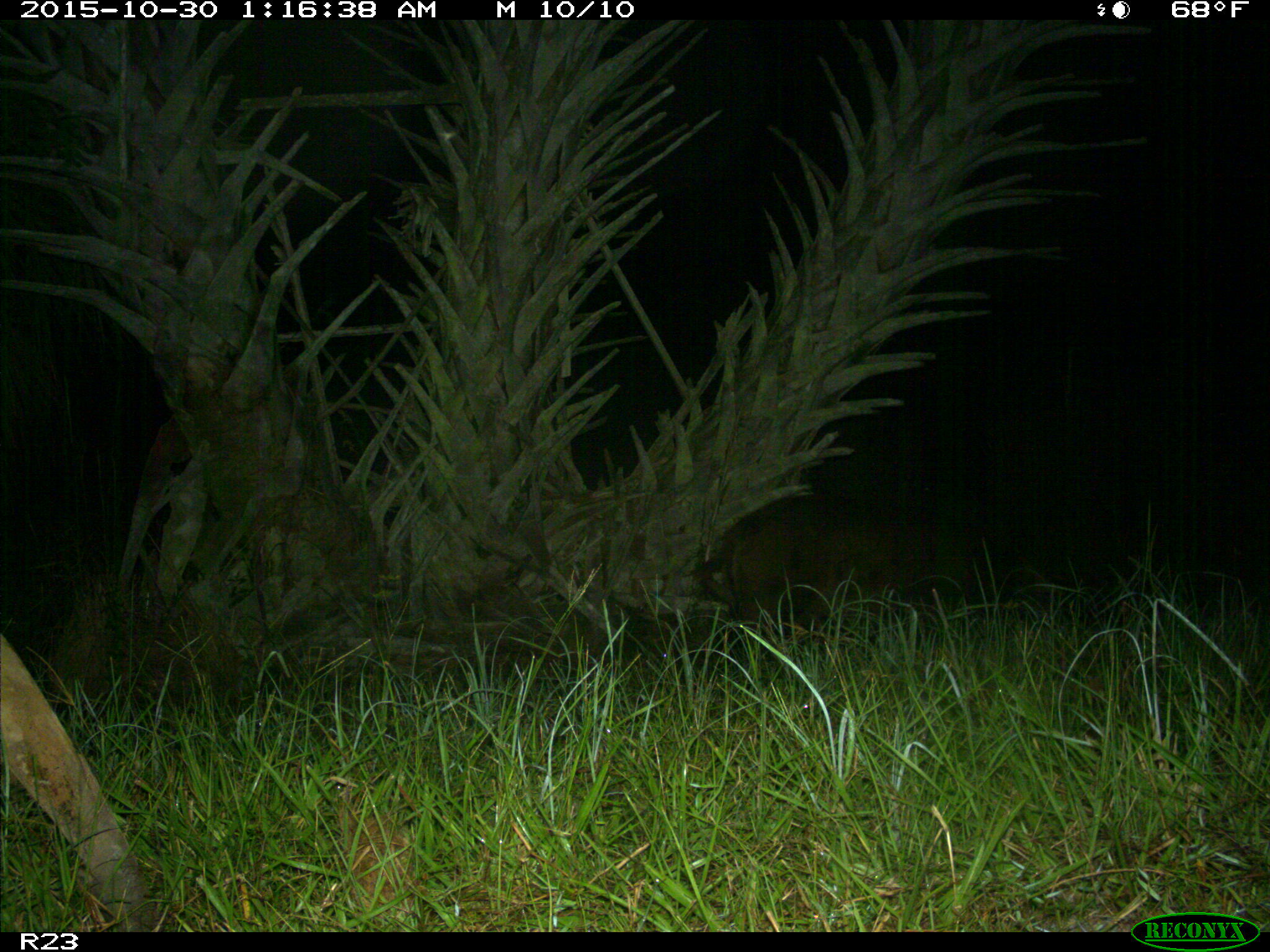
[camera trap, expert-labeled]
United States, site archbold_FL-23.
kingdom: Animalia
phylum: Chordata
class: Mammalia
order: Artiodactyla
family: Suidae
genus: Sus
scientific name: Sus scrofa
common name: wild boar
Sus scrofa (wild boar).